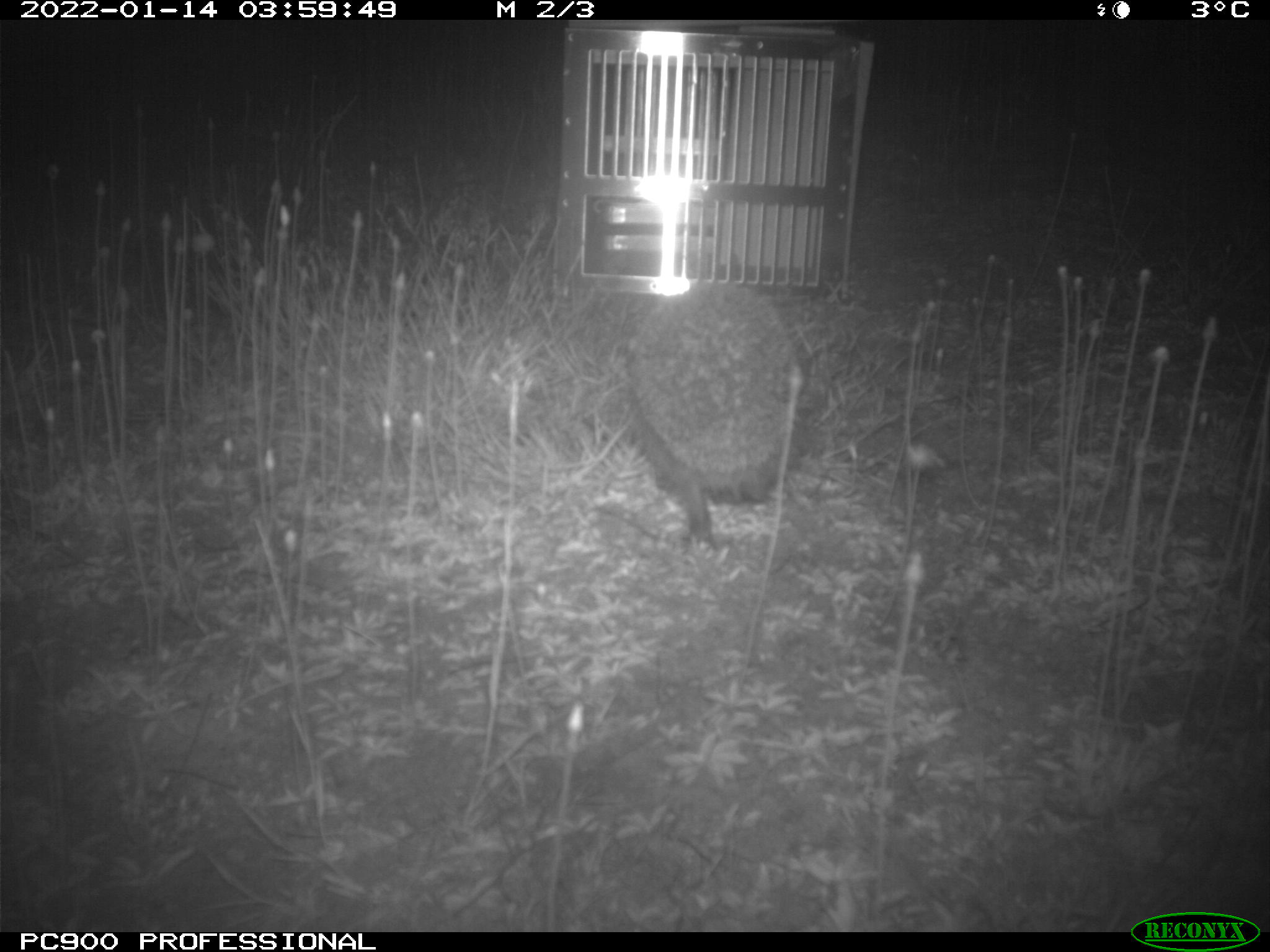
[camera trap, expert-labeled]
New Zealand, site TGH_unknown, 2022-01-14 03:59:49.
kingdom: Animalia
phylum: Chordata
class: Mammalia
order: Eulipotyphla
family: Erinaceidae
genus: Erinaceus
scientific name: Erinaceus europaeus europaeus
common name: european hedgehog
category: hedgehog